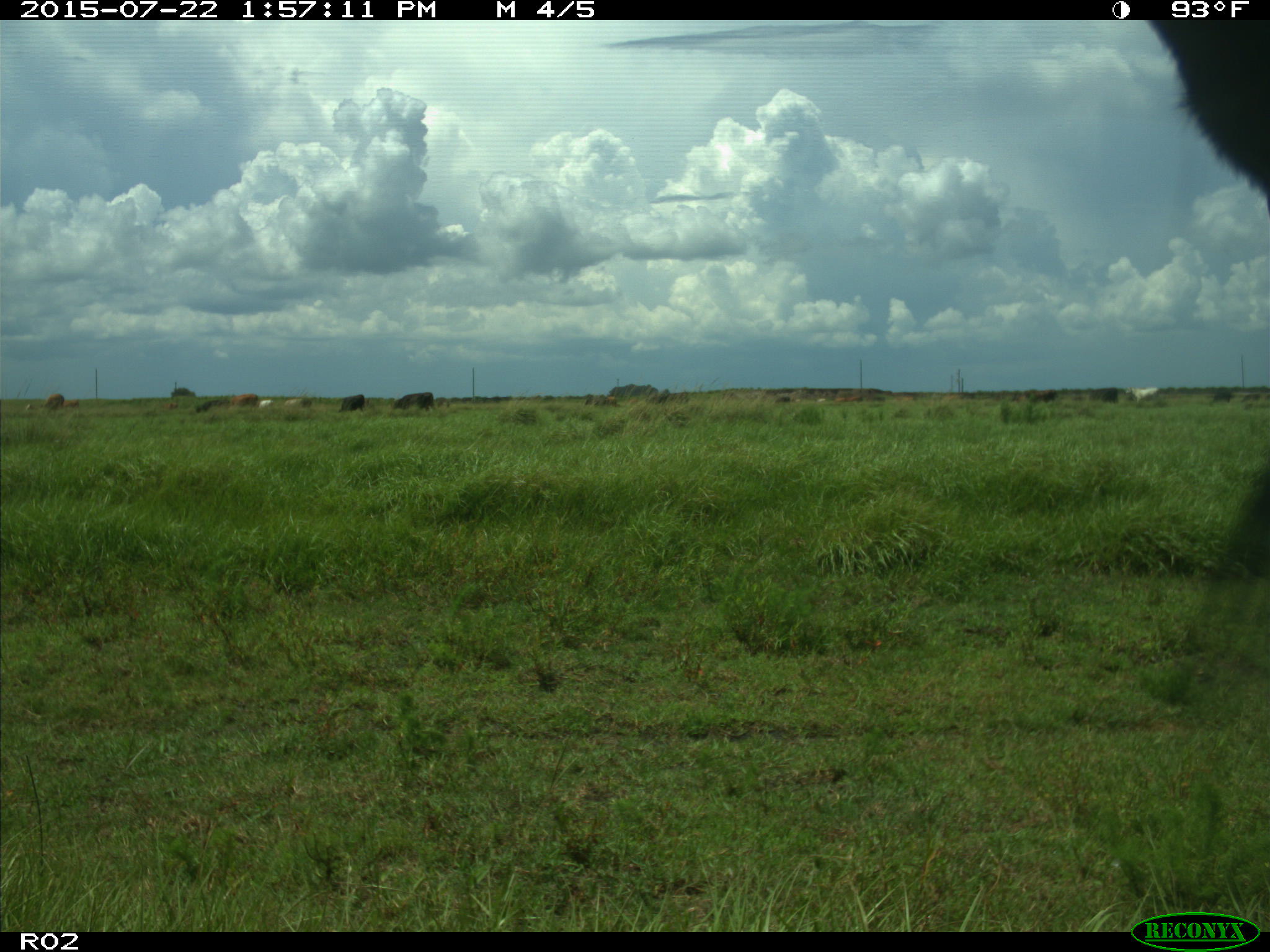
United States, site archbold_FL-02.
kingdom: Animalia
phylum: Chordata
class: Mammalia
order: Artiodactyla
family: Bovidae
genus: Bos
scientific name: Bos taurus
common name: domestic cow